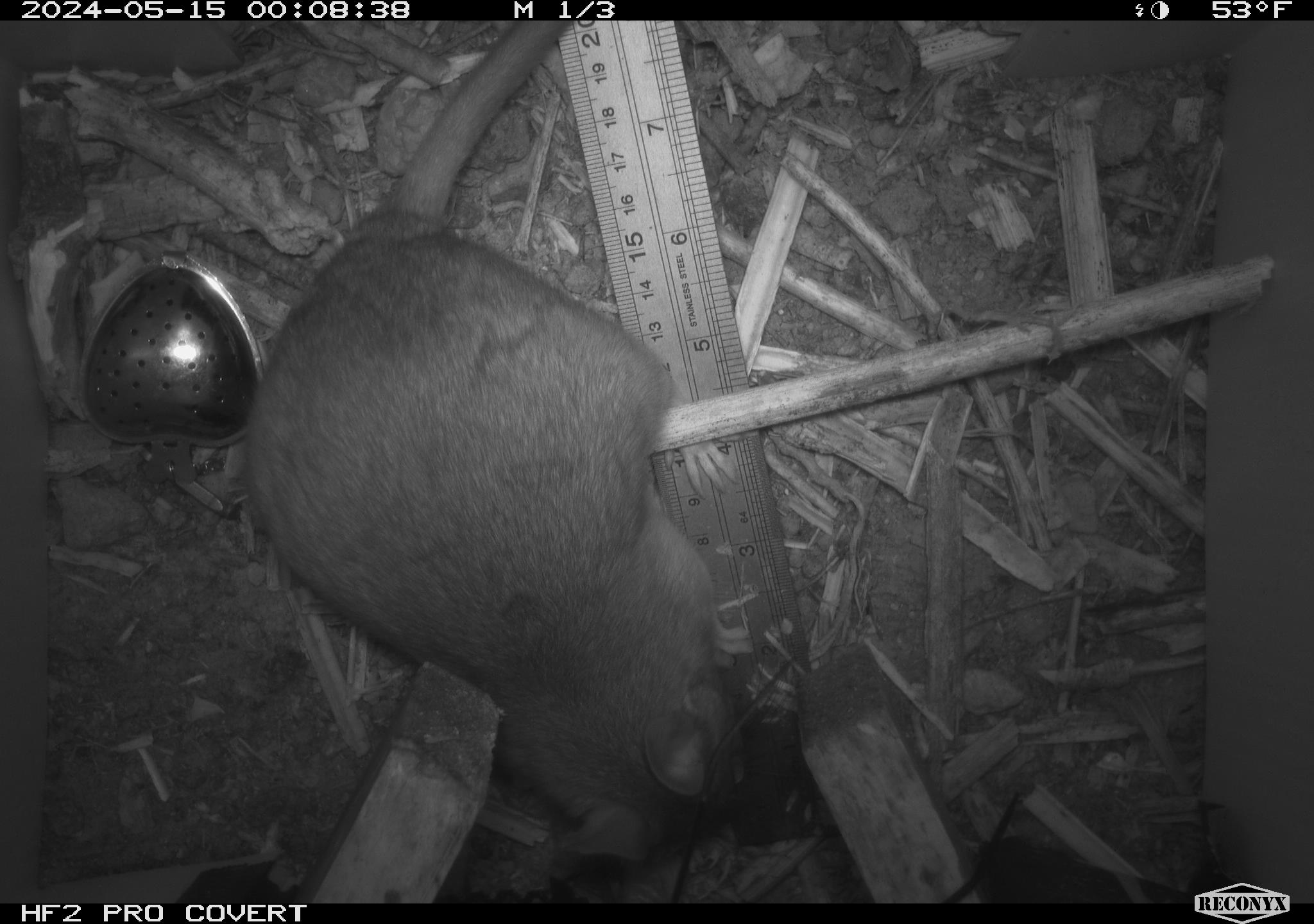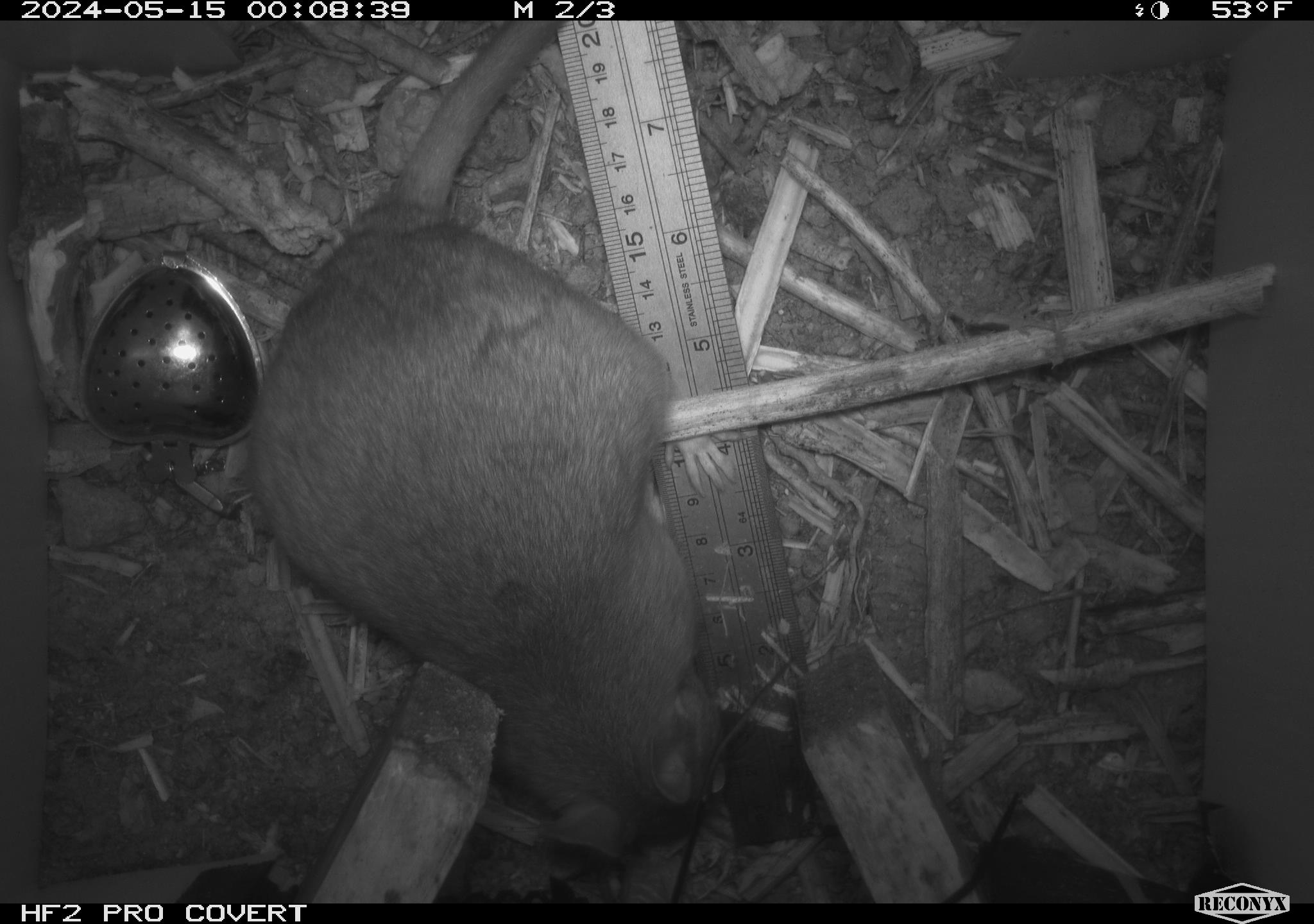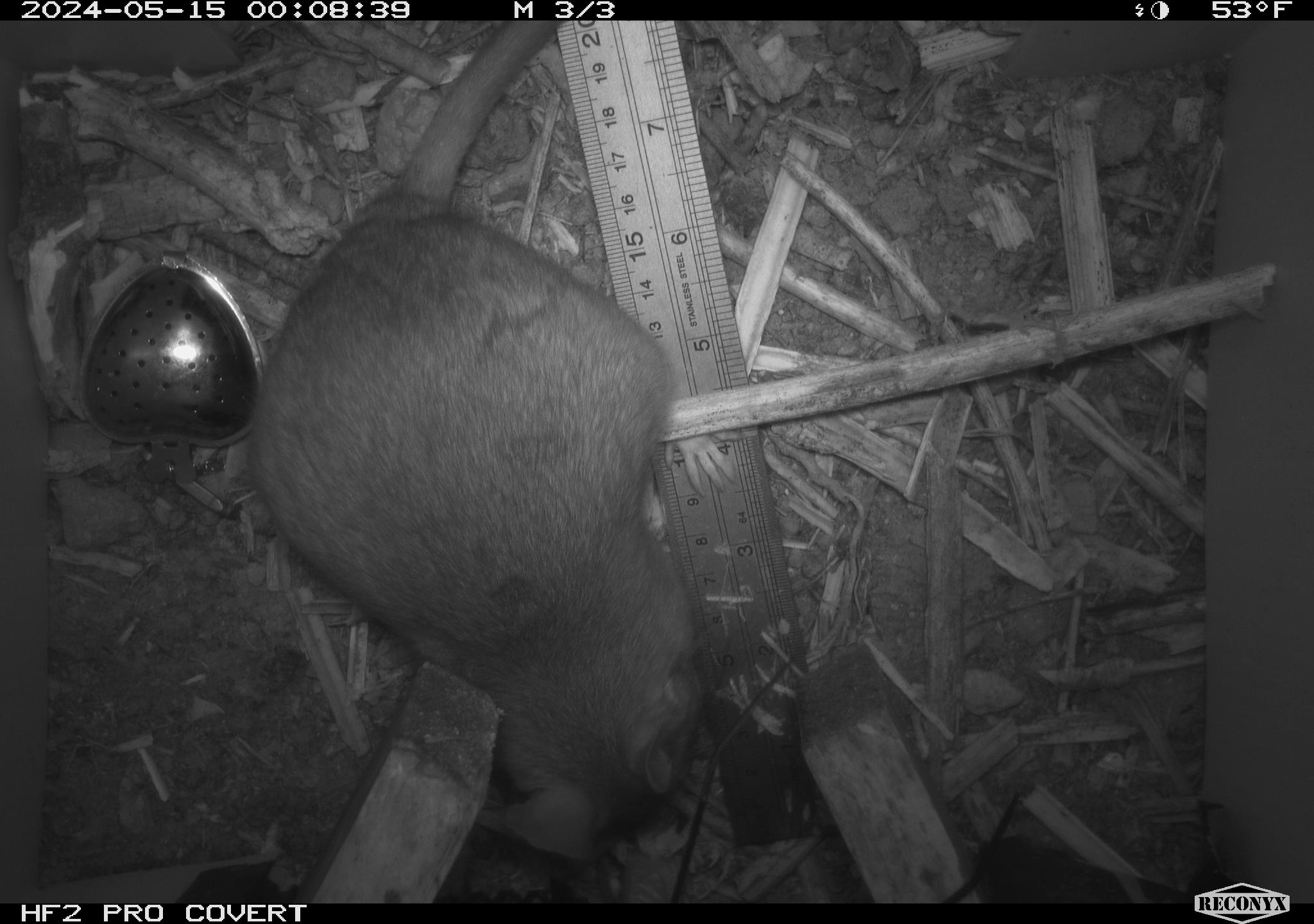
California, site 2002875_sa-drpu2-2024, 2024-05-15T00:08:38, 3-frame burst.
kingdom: Animalia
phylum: Chordata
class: Mammalia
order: Rodentia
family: Cricetidae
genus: Neotoma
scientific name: Neotoma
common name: pack rat or woodrat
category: neotoma species